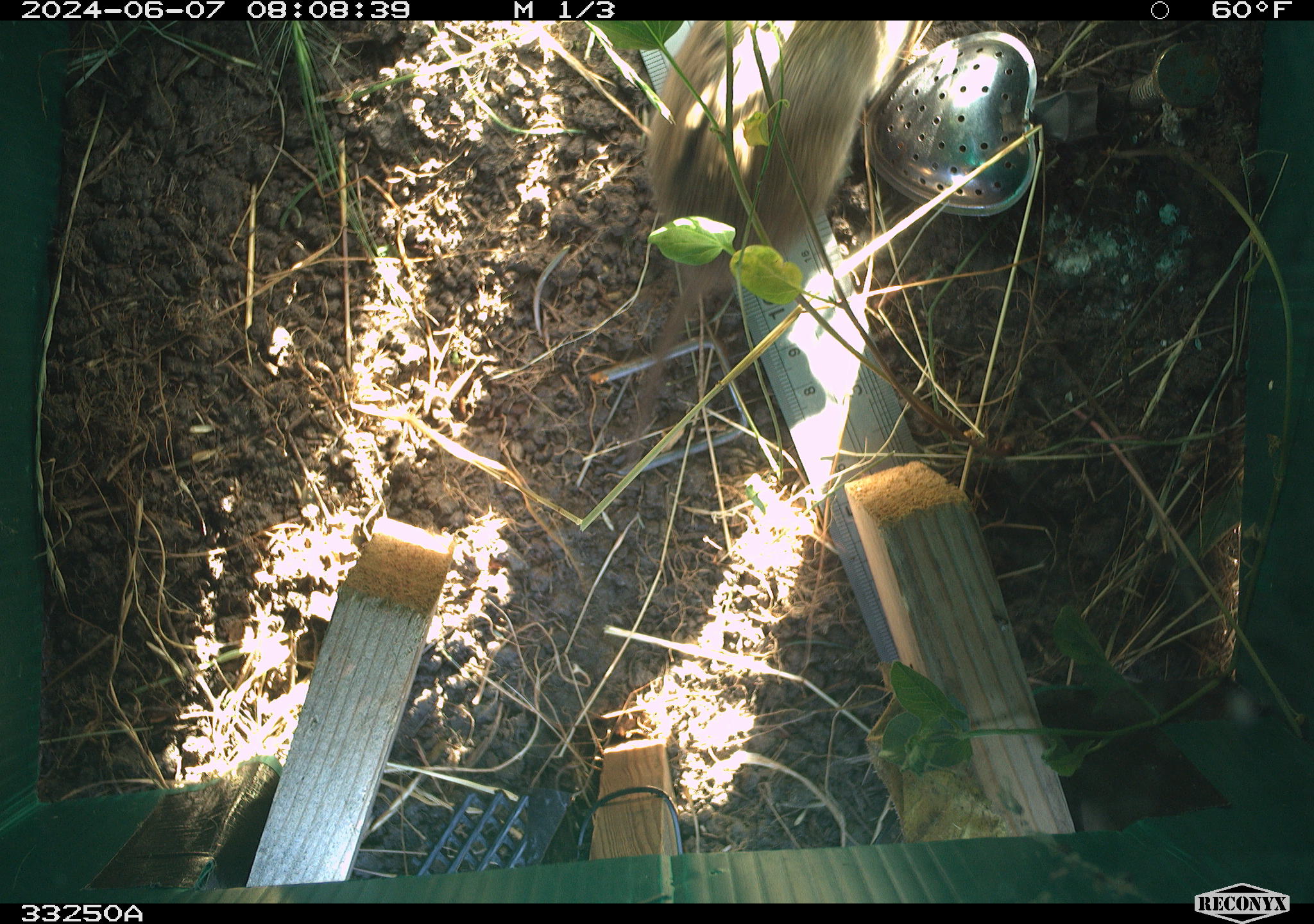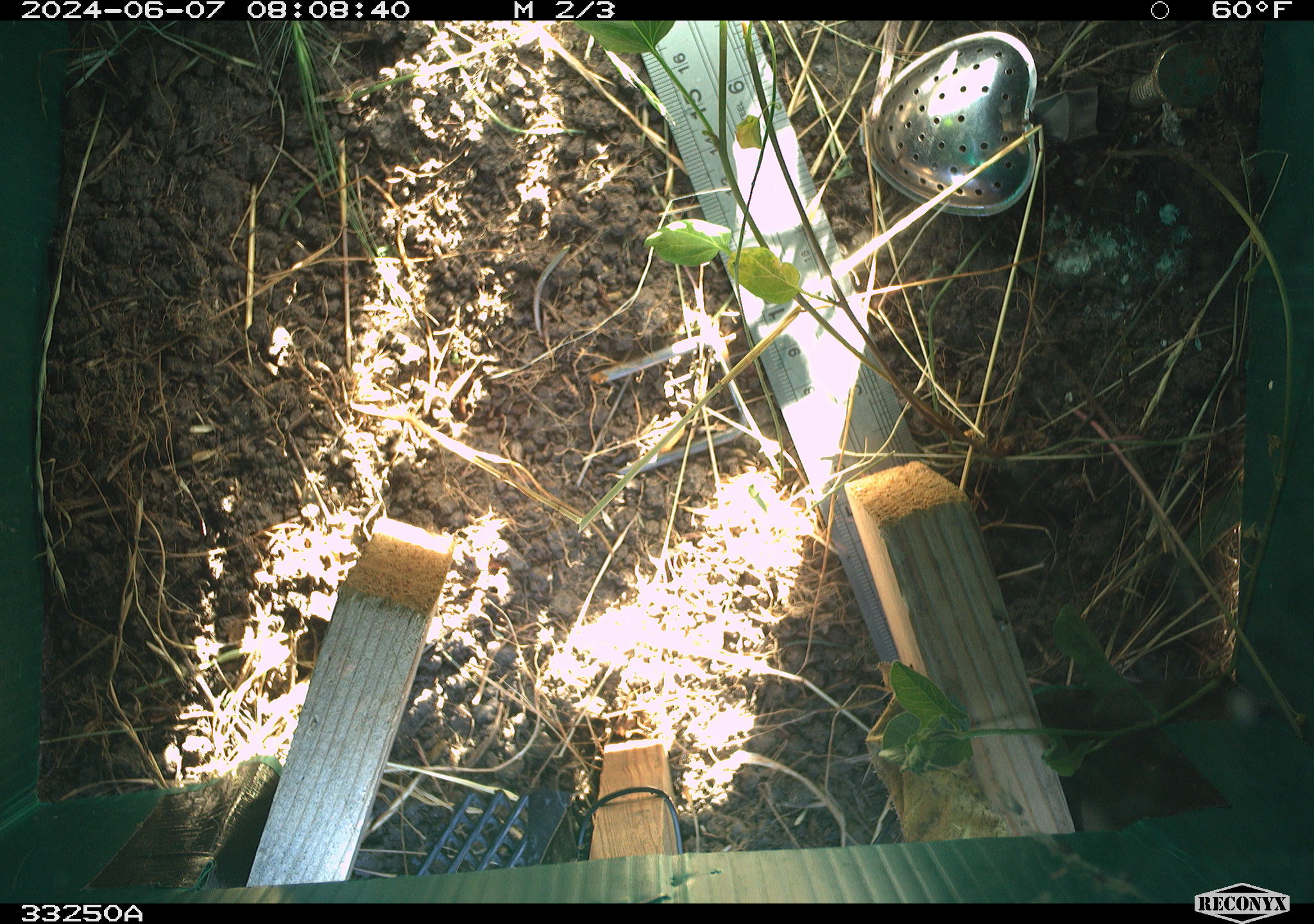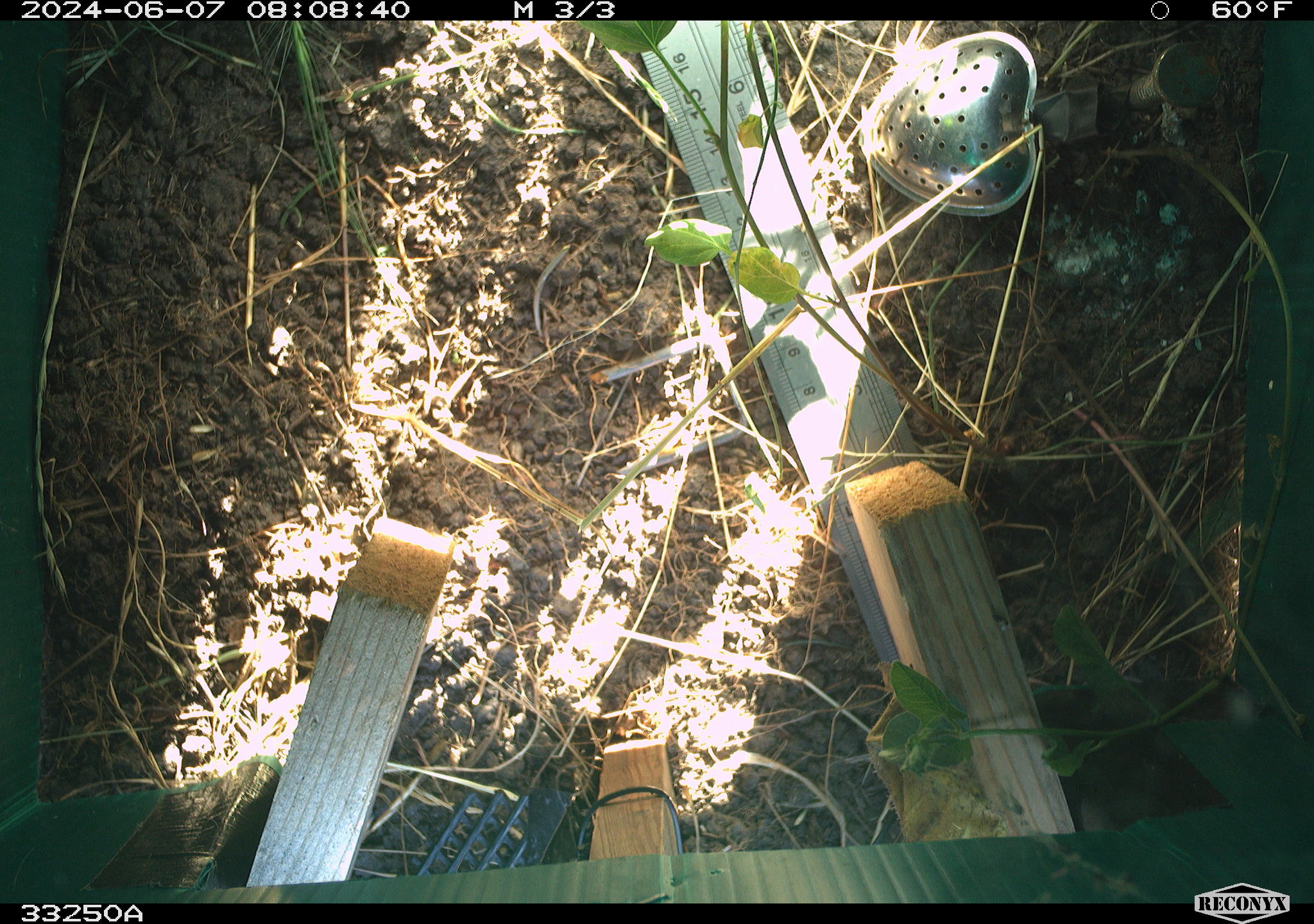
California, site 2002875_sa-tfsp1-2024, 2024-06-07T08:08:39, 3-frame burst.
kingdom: Animalia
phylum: Chordata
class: Mammalia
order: Rodentia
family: Cricetidae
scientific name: Arvicolinae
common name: voles, lemmings, and muskrats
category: arvicolinae subfamily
Arvicolinae subfamily (voles, lemmings, and muskrats) (Arvicolinae).